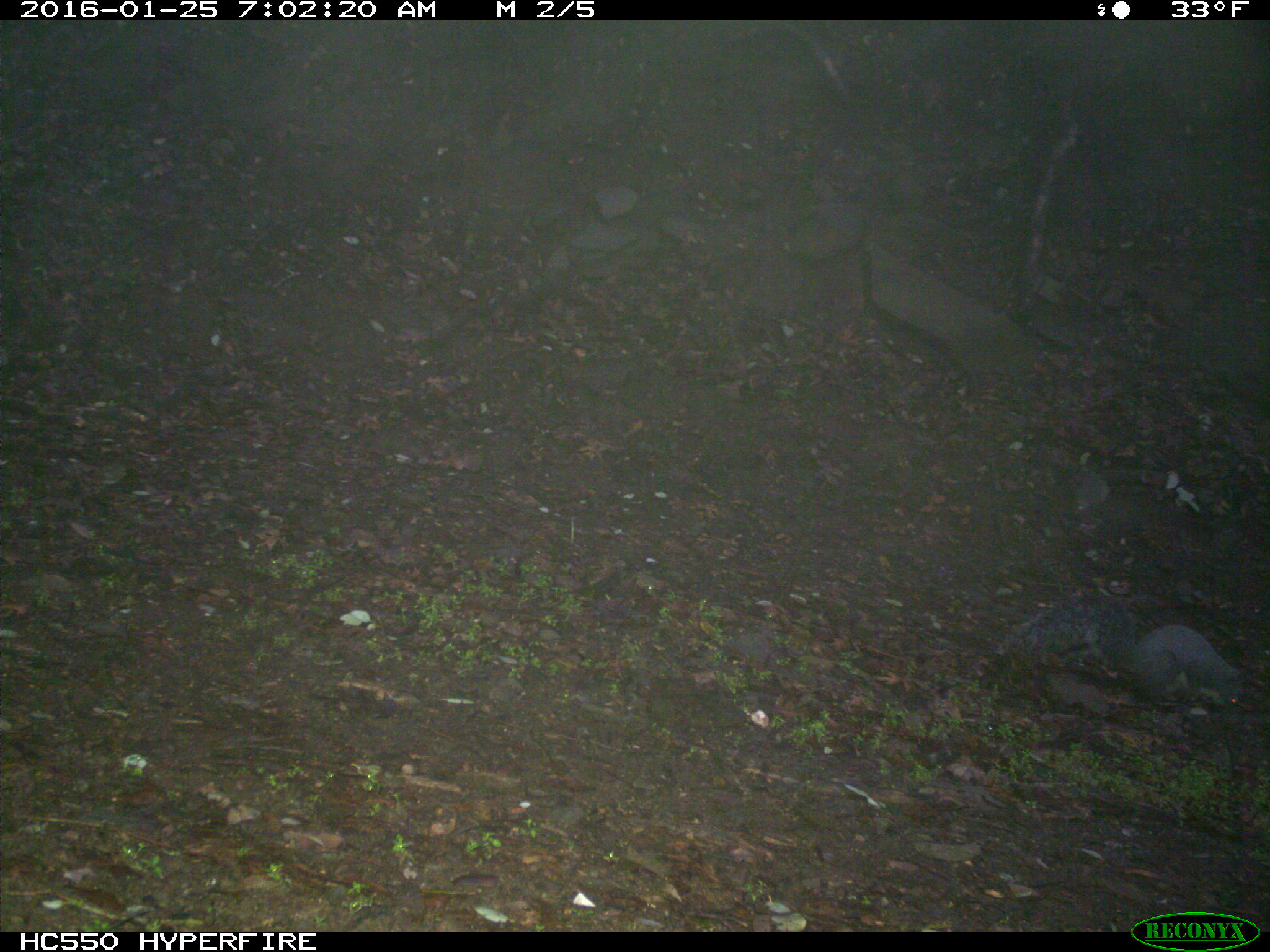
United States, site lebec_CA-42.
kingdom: Animalia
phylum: Chordata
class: Mammalia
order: Rodentia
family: Sciuridae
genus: Sciurus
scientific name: Sciurus carolinensis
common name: eastern gray squirrel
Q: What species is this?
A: Sciurus carolinensis (eastern gray squirrel).